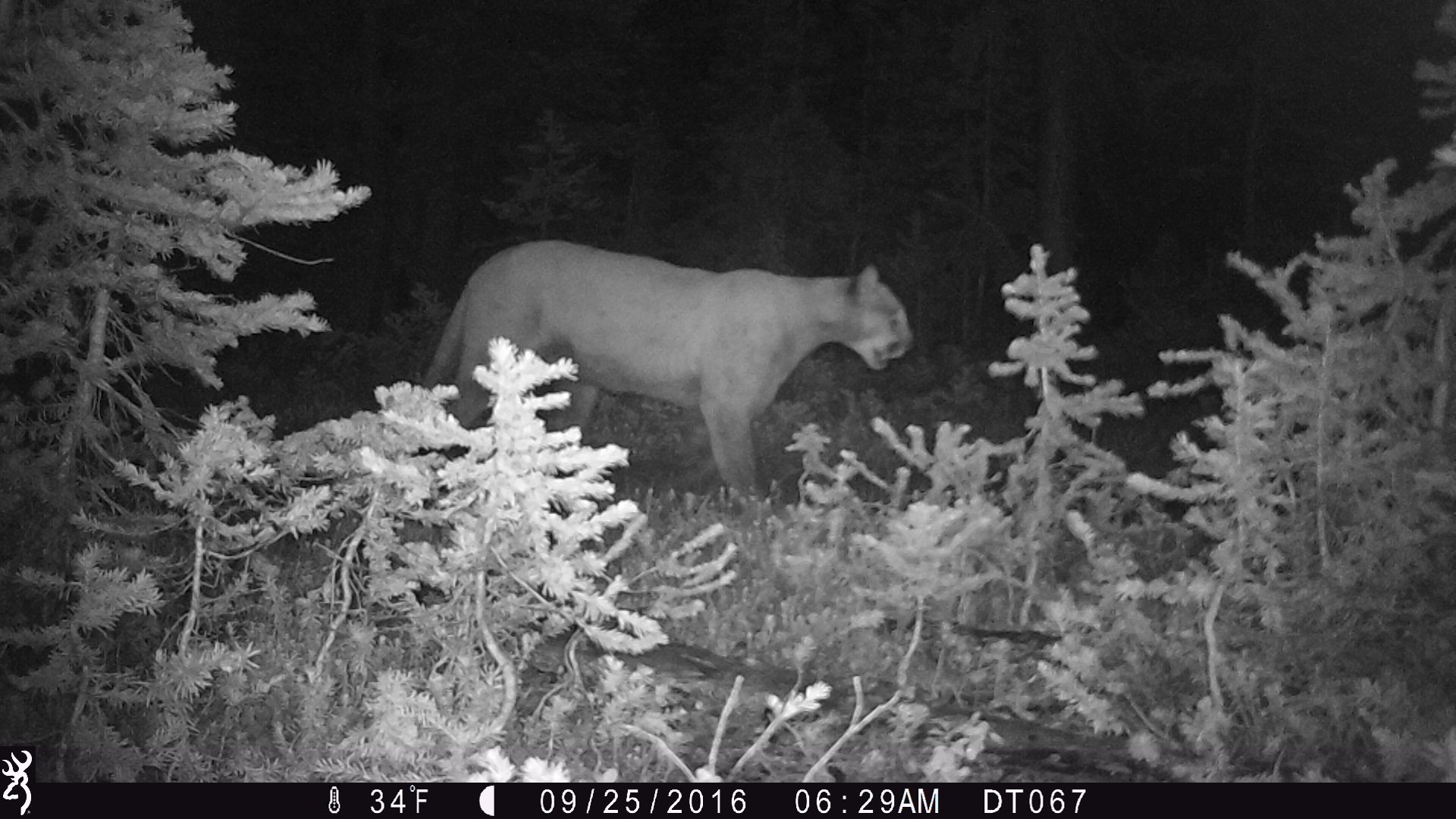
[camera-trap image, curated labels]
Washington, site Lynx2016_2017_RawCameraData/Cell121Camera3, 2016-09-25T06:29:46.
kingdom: Animalia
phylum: Chordata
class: Mammalia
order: Carnivora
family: Felidae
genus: Puma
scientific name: Puma concolor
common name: mountain lion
Puma concolor (mountain lion). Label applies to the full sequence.